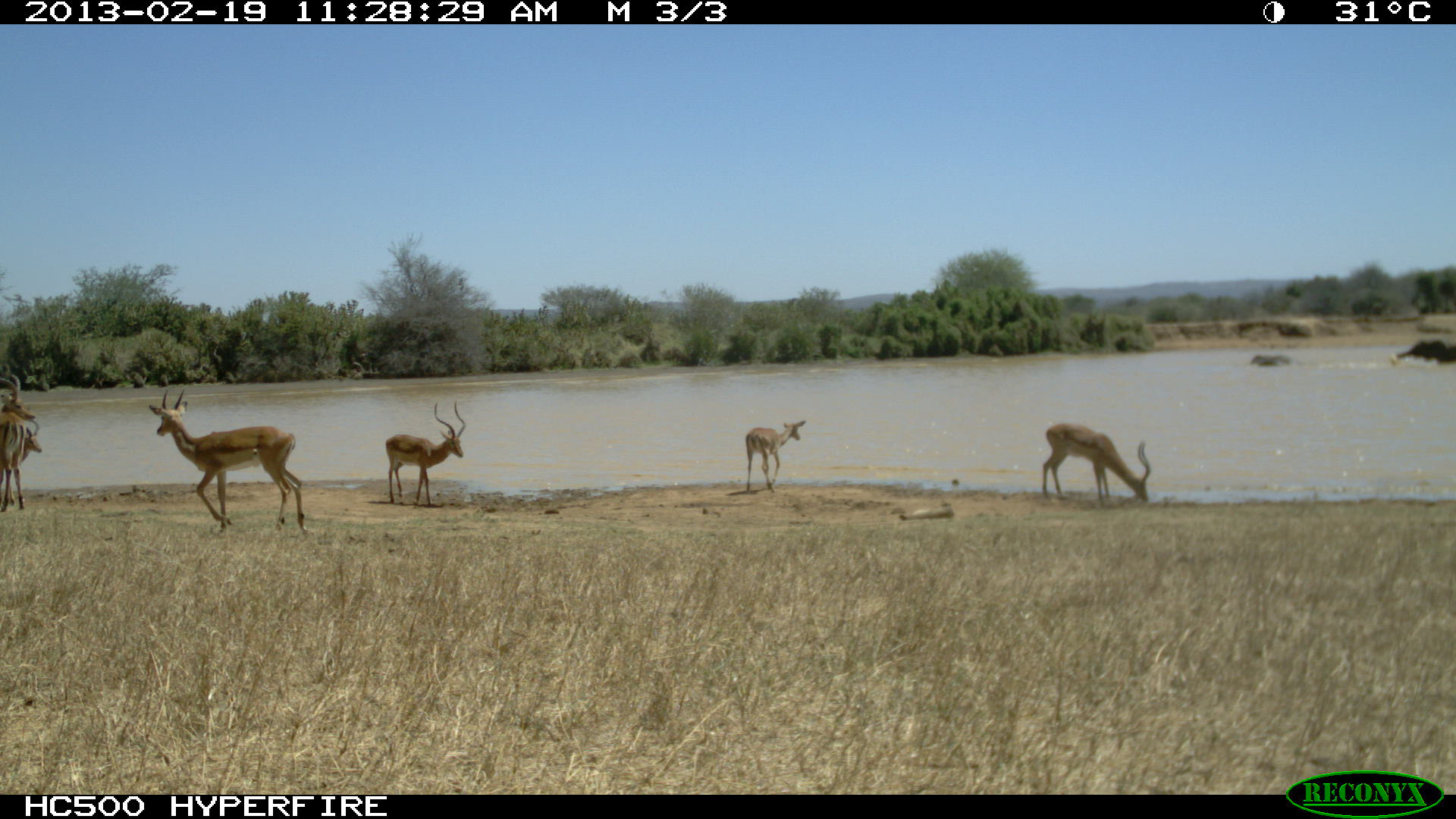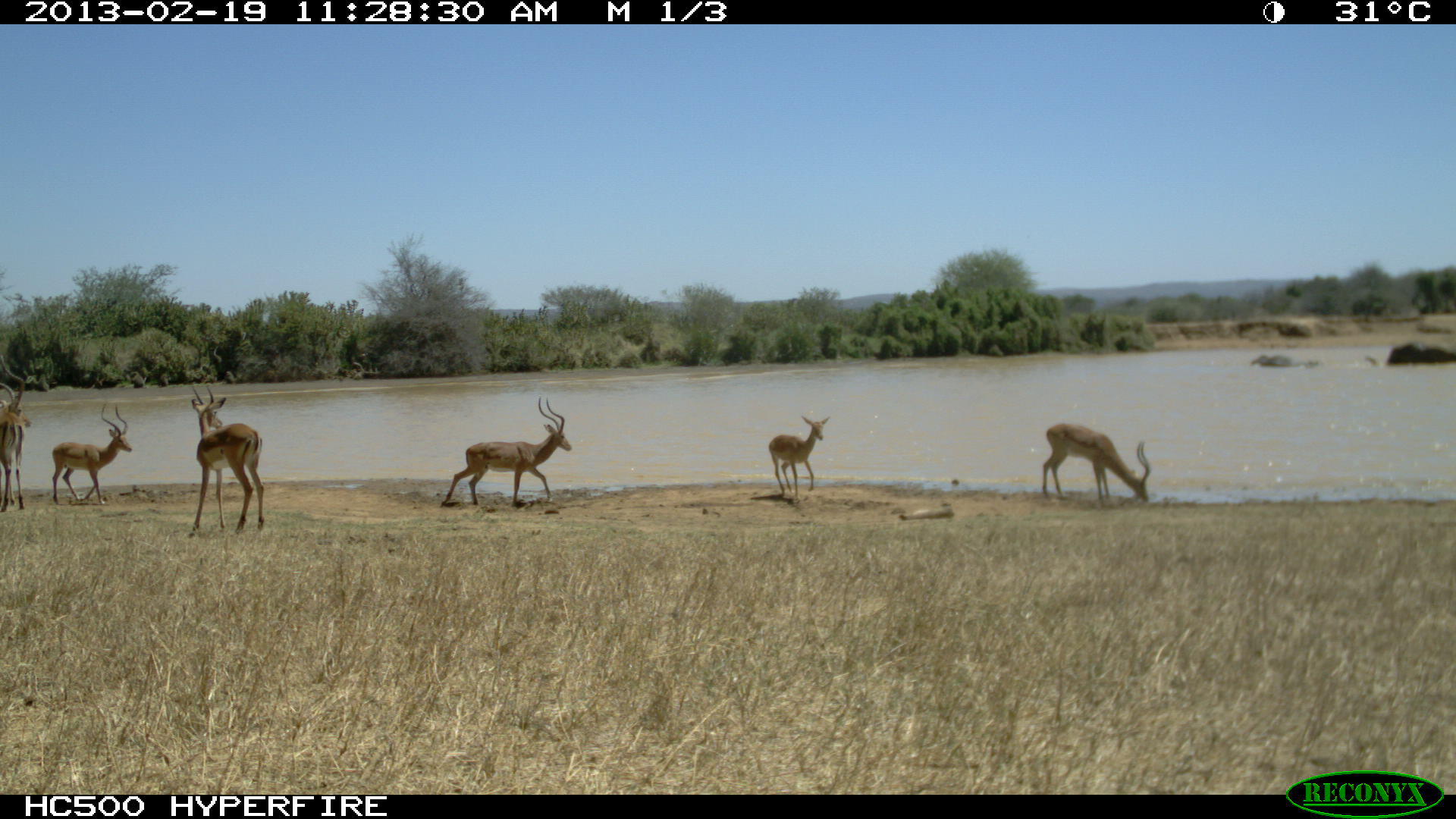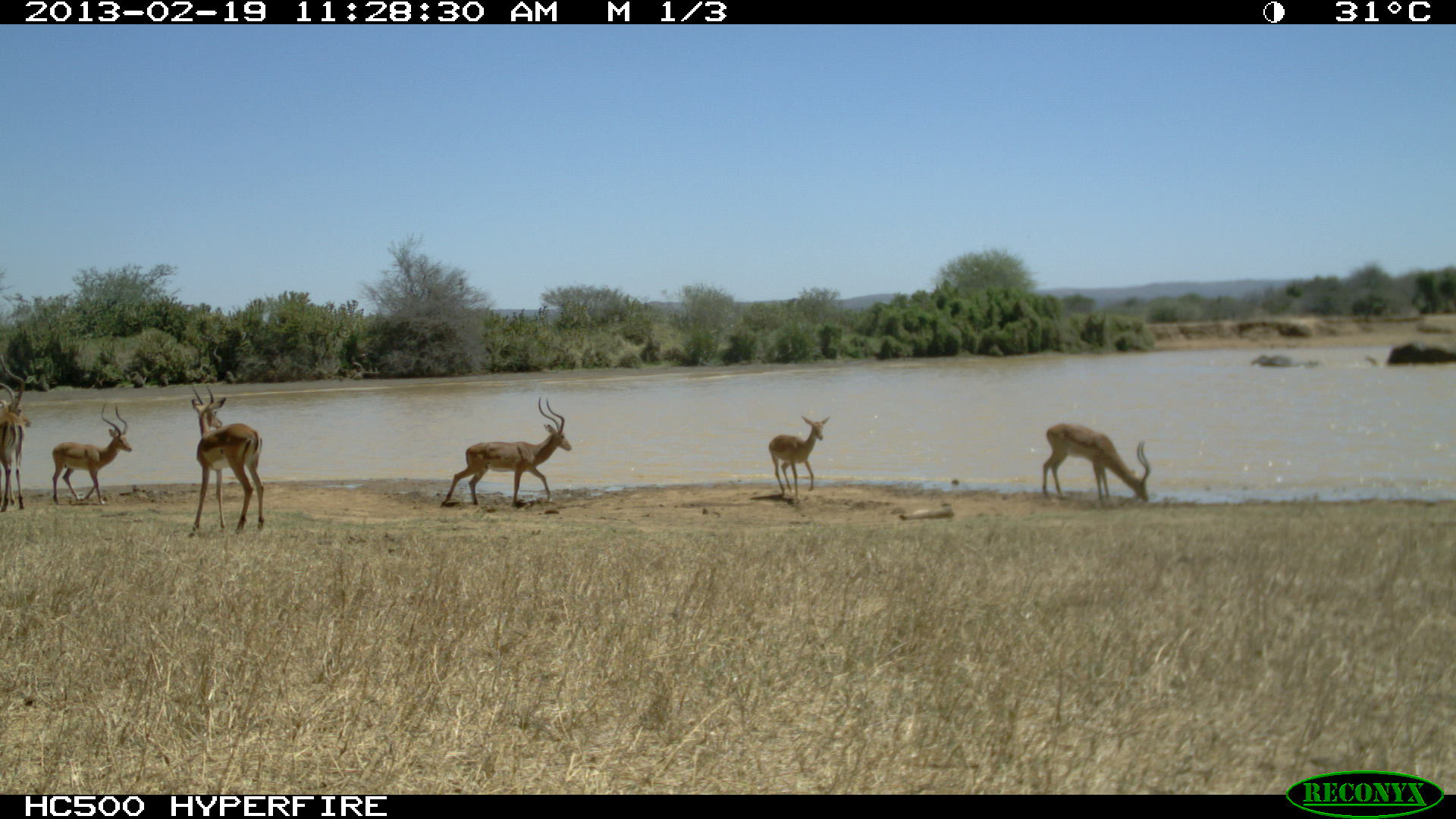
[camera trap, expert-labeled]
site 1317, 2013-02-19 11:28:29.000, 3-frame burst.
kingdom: Animalia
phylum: Chordata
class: Mammalia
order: Proboscidea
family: Elephantidae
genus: Loxodonta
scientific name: Loxodonta africana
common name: african bush elephant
Loxodonta africana (african bush elephant), count 2.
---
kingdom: Animalia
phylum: Chordata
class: Mammalia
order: Artiodactyla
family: Bovidae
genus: Aepyceros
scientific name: Aepyceros melampus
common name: impala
Aepyceros melampus (impala), count 6.